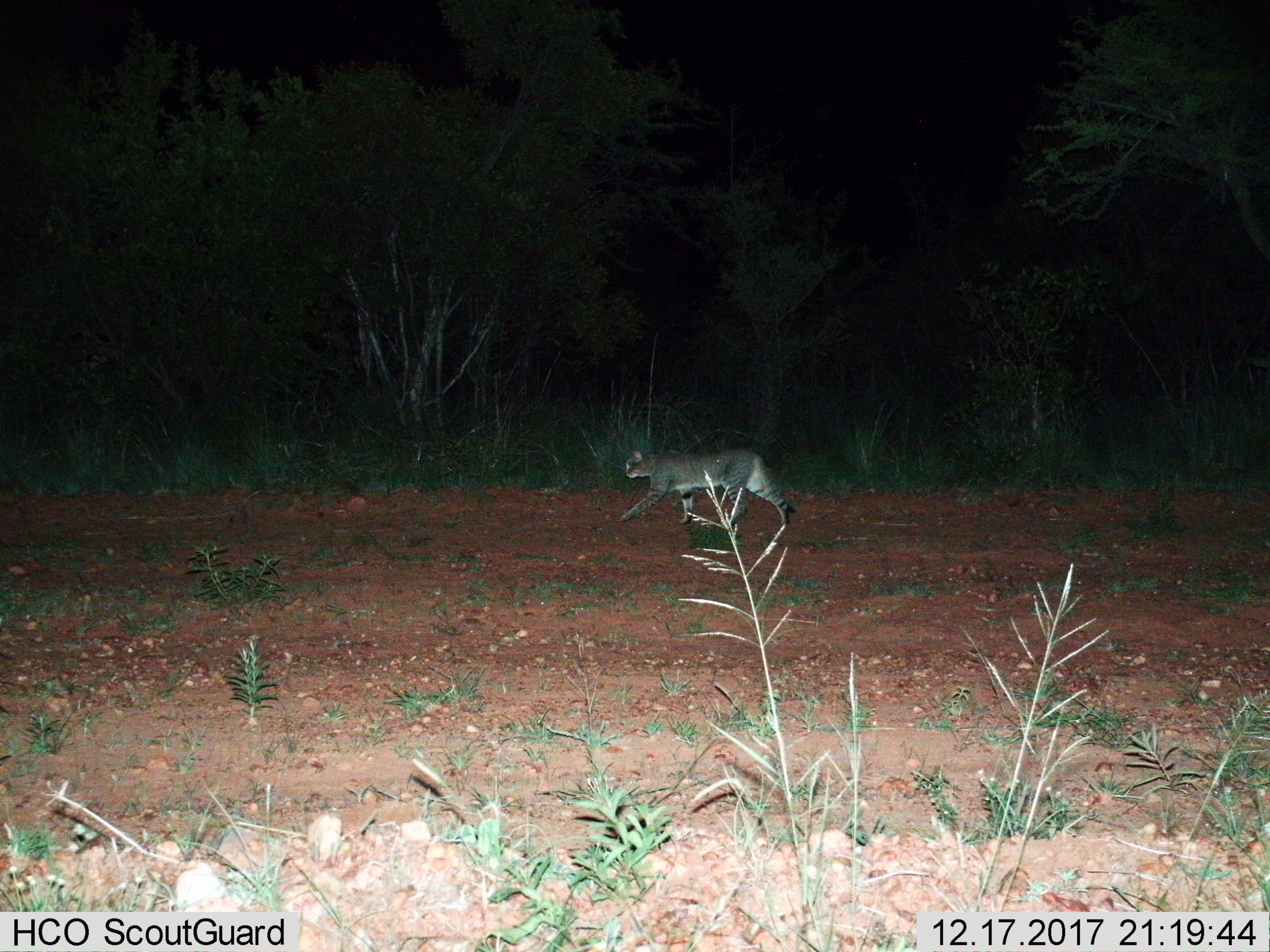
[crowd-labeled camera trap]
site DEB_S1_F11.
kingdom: Animalia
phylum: Chordata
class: Mammalia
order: Carnivora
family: Felidae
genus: Felis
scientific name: Felis lybica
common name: african wild cat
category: africanwildcat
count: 1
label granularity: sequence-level